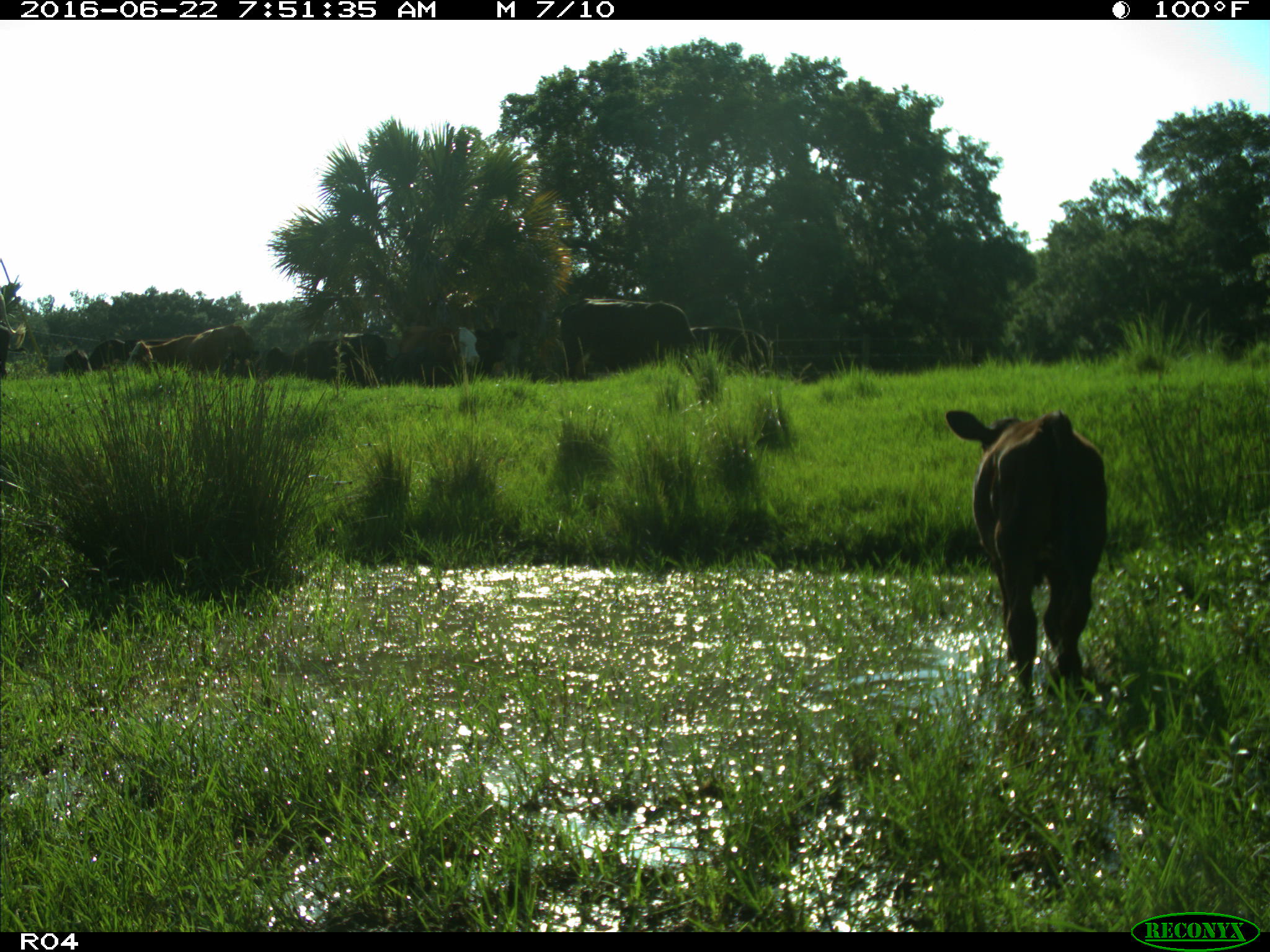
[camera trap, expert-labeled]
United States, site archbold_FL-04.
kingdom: Animalia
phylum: Chordata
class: Mammalia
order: Artiodactyla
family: Bovidae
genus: Bos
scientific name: Bos taurus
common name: domestic cow